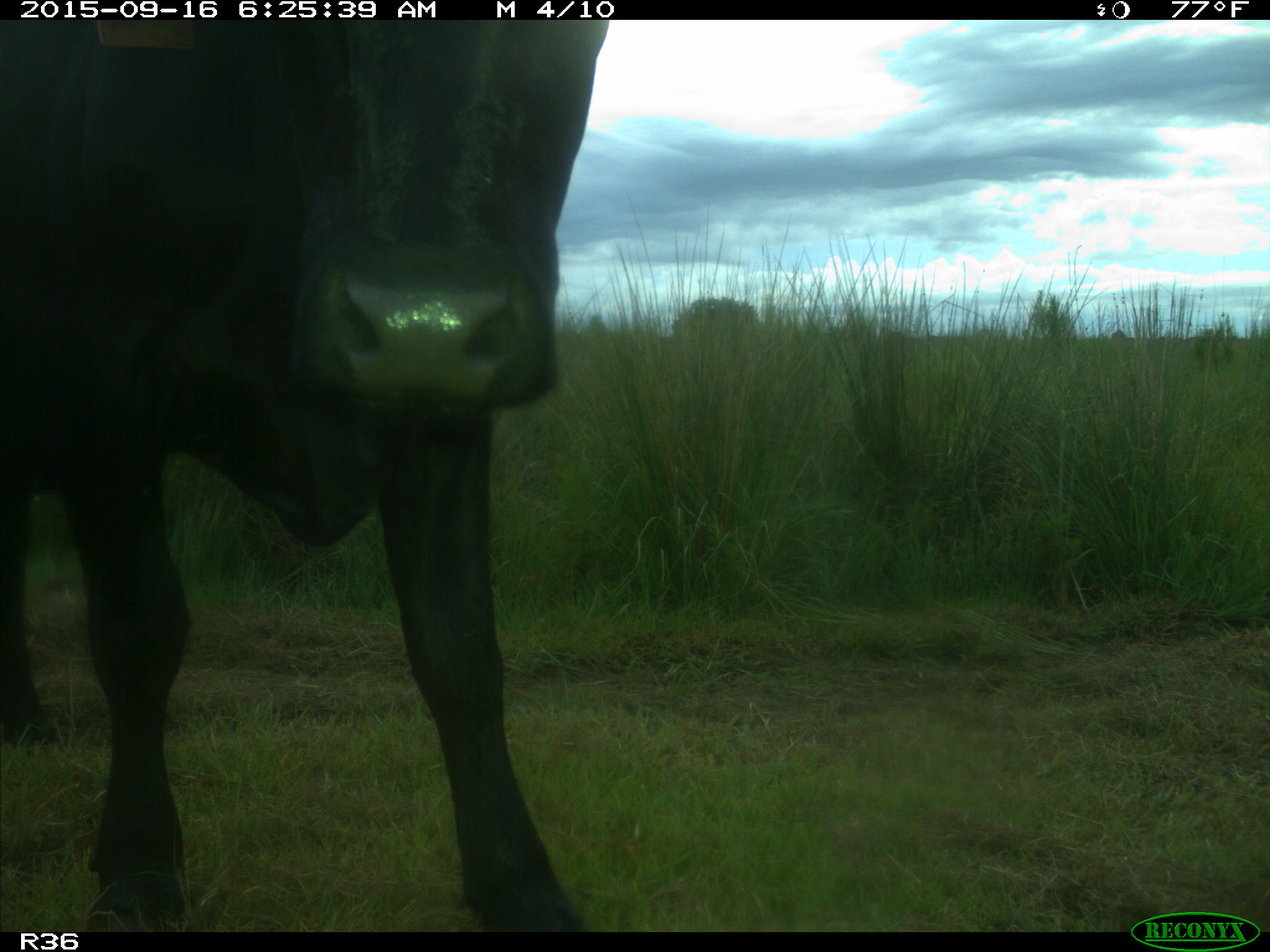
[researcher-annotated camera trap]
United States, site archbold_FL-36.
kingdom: Animalia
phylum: Chordata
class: Mammalia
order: Artiodactyla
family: Bovidae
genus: Bos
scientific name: Bos taurus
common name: domestic cow